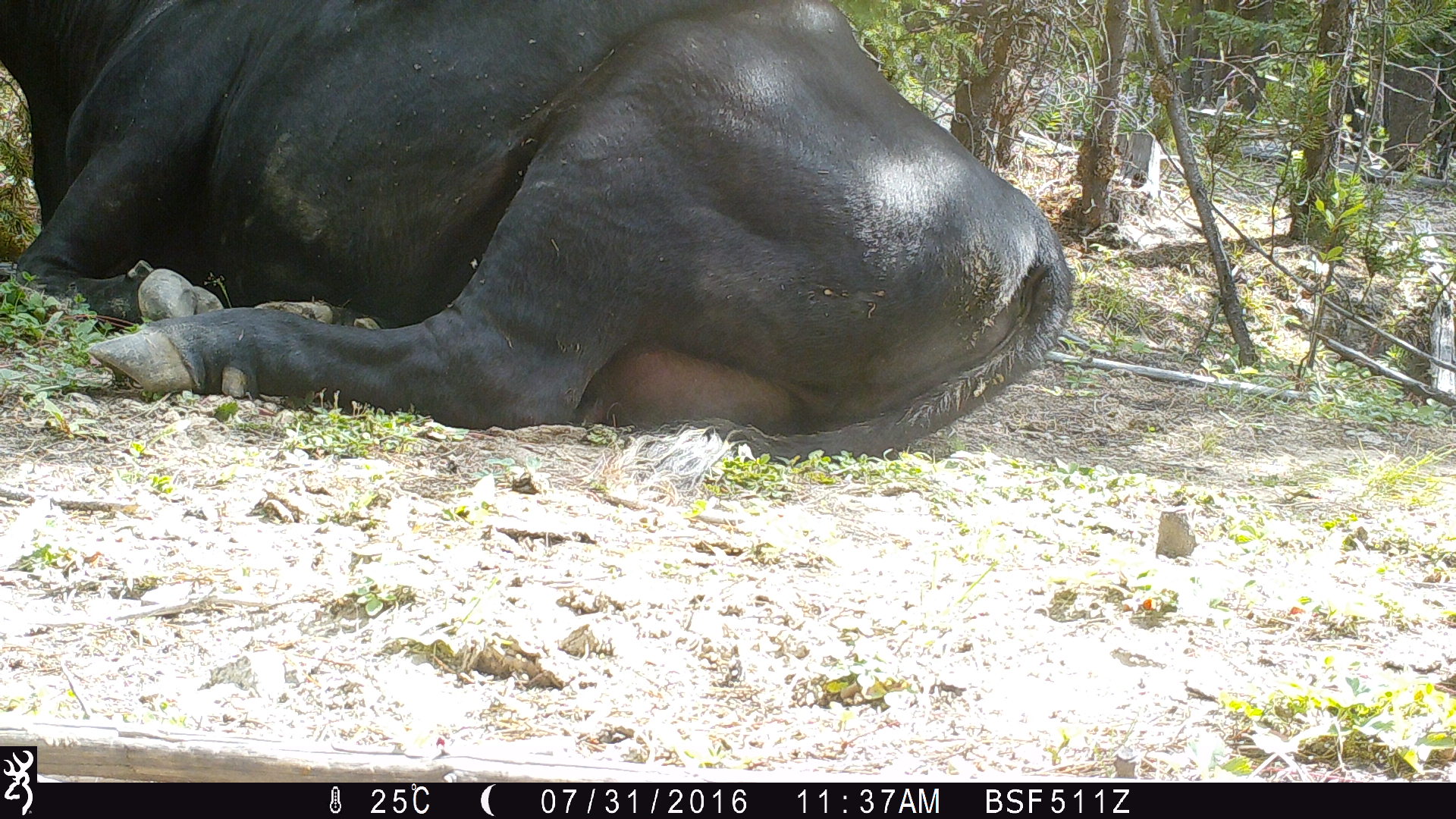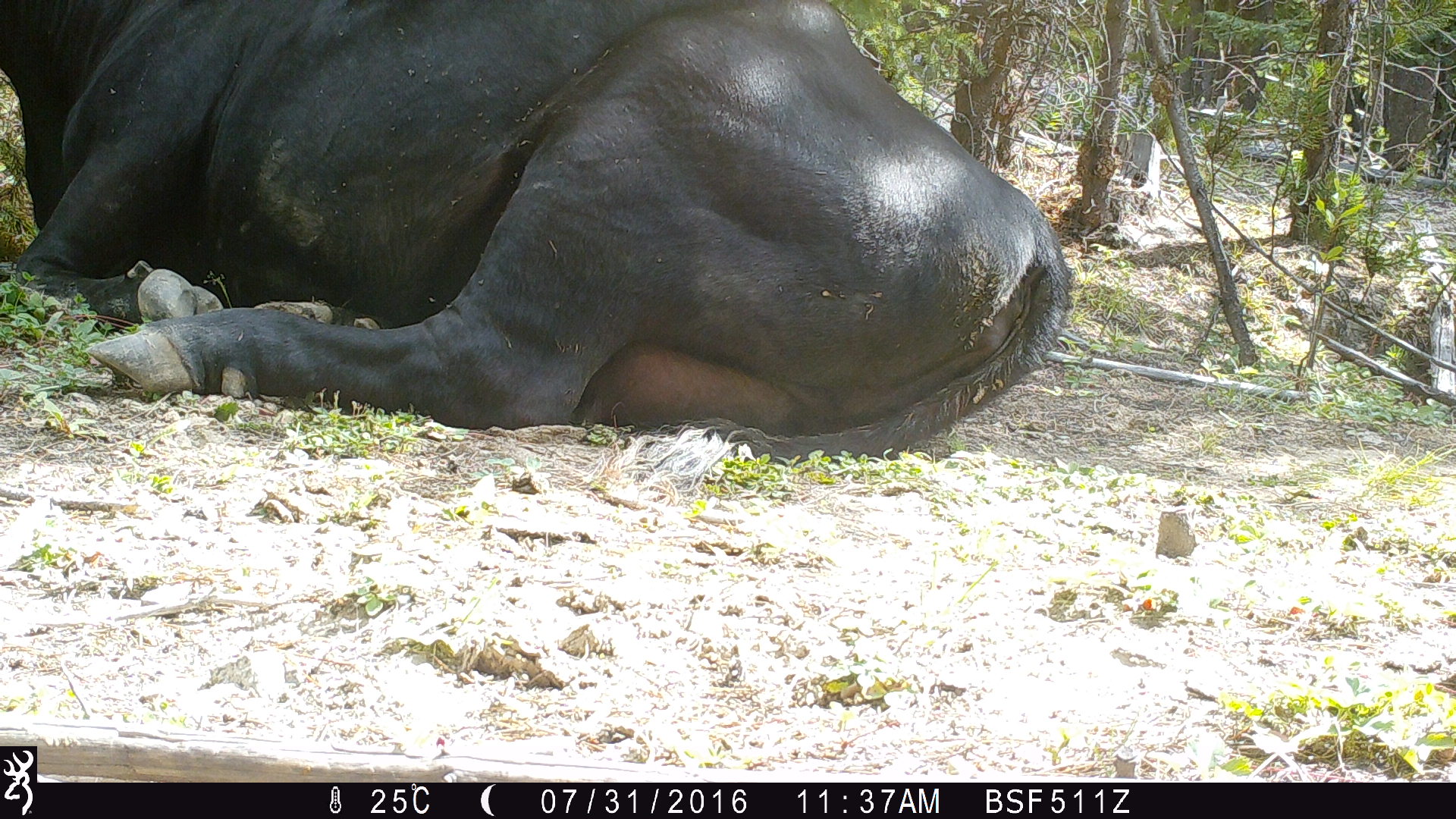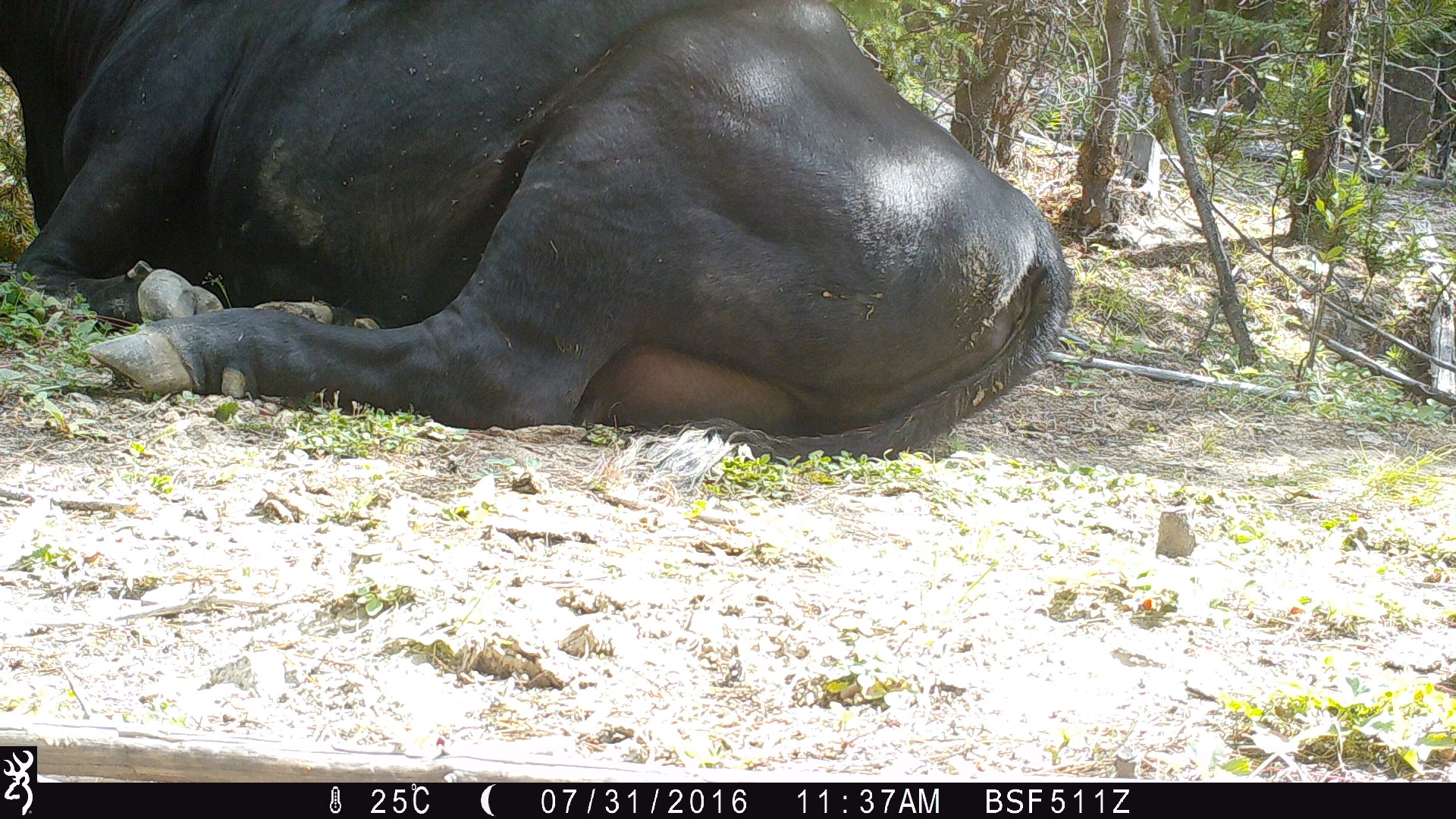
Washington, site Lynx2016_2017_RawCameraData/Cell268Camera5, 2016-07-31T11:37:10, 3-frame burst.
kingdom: Animalia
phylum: Chordata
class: Mammalia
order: Artiodactyla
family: Bovidae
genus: Bos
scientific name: Bos taurus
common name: domestic cattle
Domestic cattle (Bos taurus). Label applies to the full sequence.